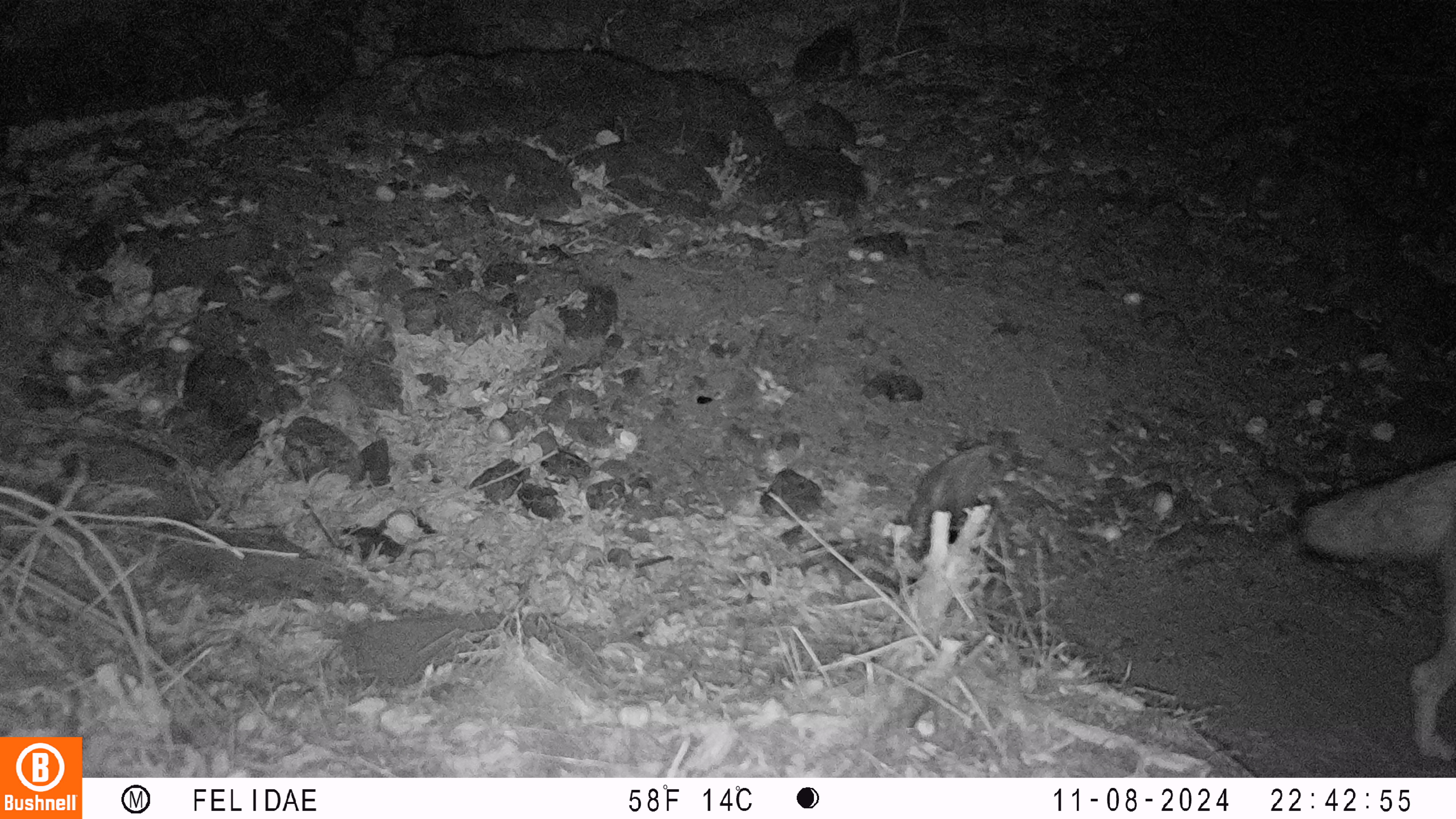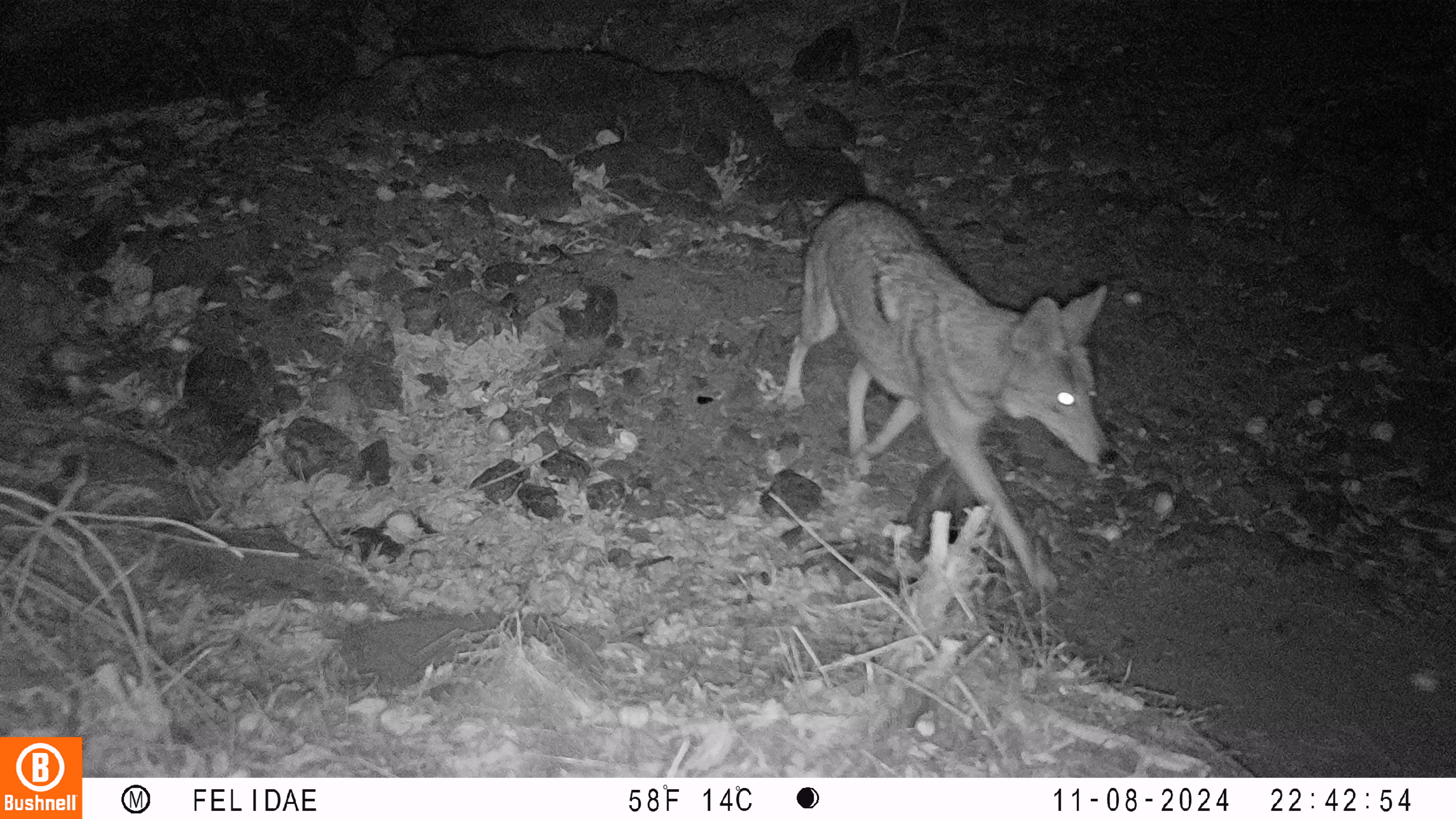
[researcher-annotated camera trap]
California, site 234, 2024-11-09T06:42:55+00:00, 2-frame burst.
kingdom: Animalia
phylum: Chordata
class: Mammalia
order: Carnivora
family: Canidae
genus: Canis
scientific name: Canis latrans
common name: coyote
Coyote (Canis latrans).